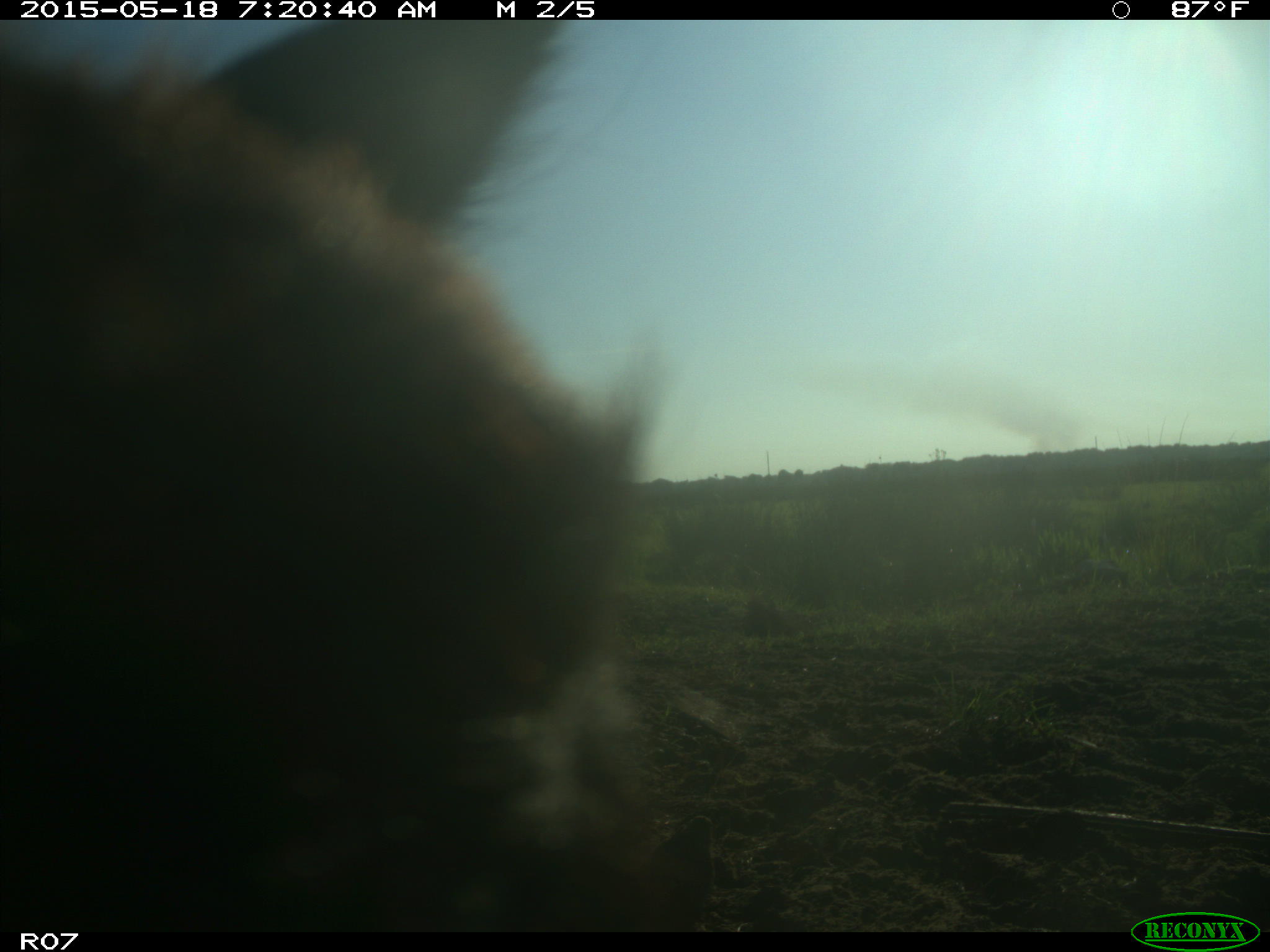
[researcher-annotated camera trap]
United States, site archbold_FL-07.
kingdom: Animalia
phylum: Chordata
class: Mammalia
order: Artiodactyla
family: Bovidae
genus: Bos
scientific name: Bos taurus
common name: domestic cow